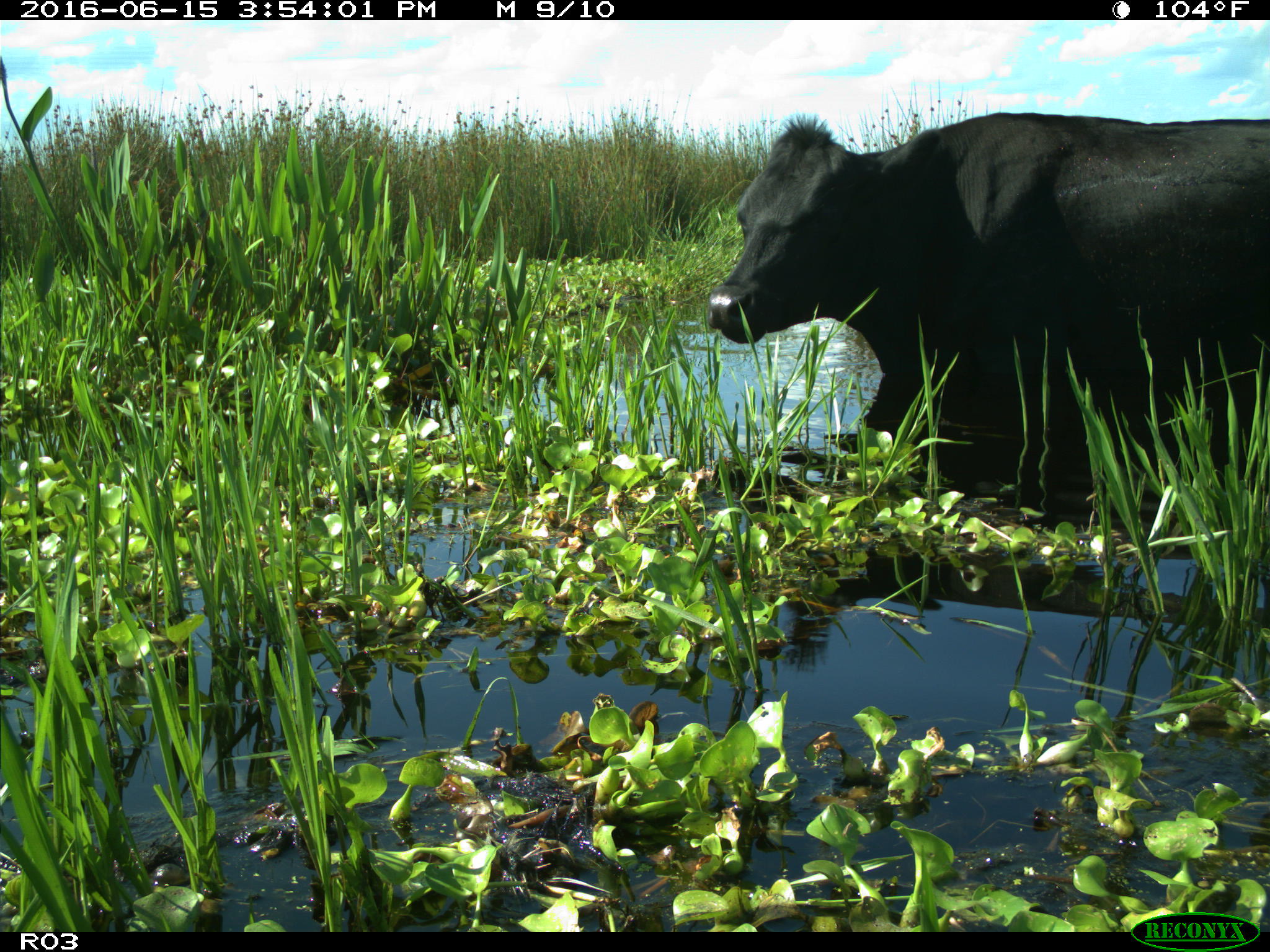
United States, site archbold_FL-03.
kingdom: Animalia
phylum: Chordata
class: Mammalia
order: Artiodactyla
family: Bovidae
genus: Bos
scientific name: Bos taurus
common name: domestic cow